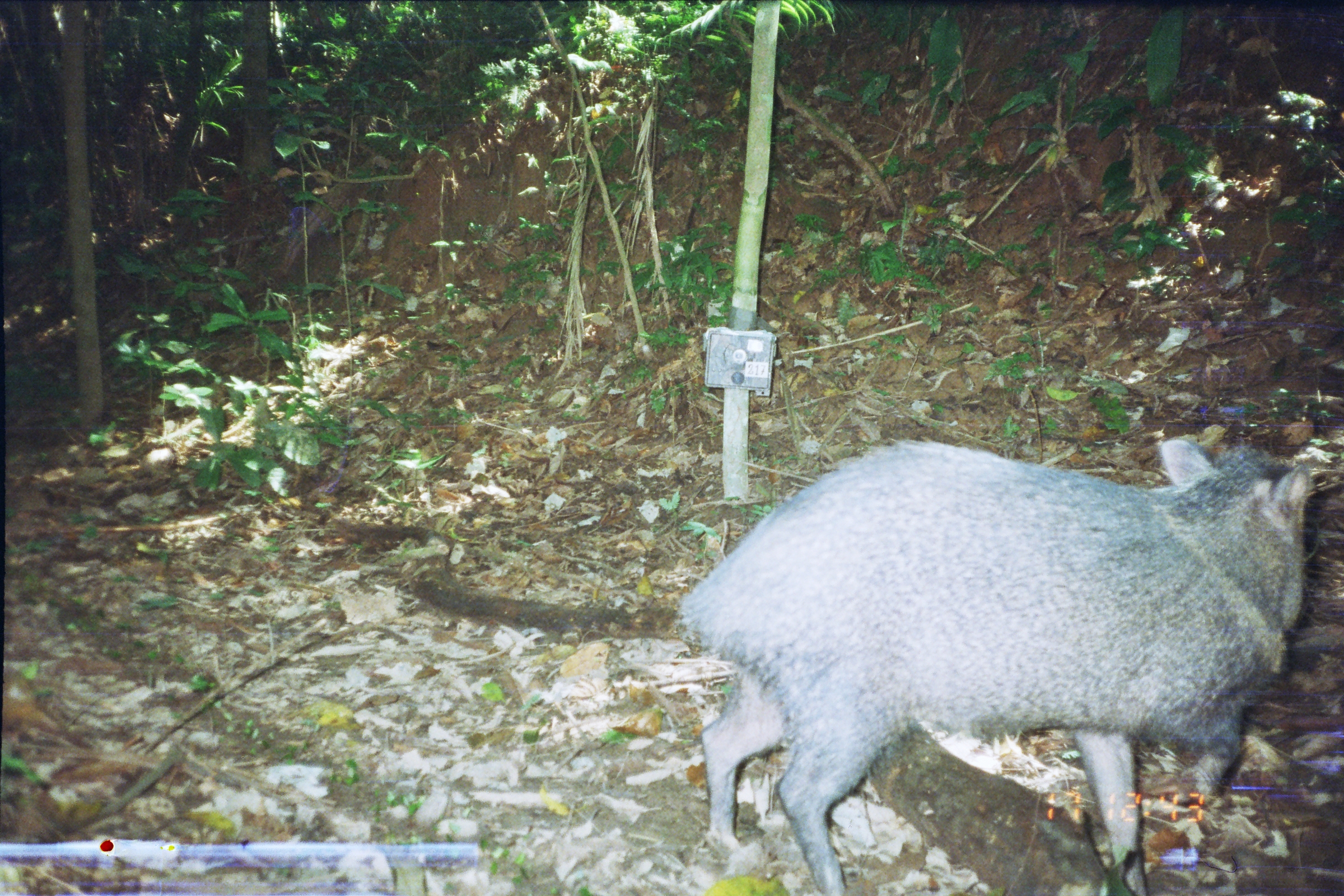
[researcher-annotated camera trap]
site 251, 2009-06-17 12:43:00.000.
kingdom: Animalia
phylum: Chordata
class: Mammalia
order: Artiodactyla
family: Tayassuidae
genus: Pecari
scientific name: Pecari tajacu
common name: collared peccary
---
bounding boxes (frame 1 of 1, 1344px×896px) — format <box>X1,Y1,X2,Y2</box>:
pecari tajacu: <box>673,437,1312,891</box>